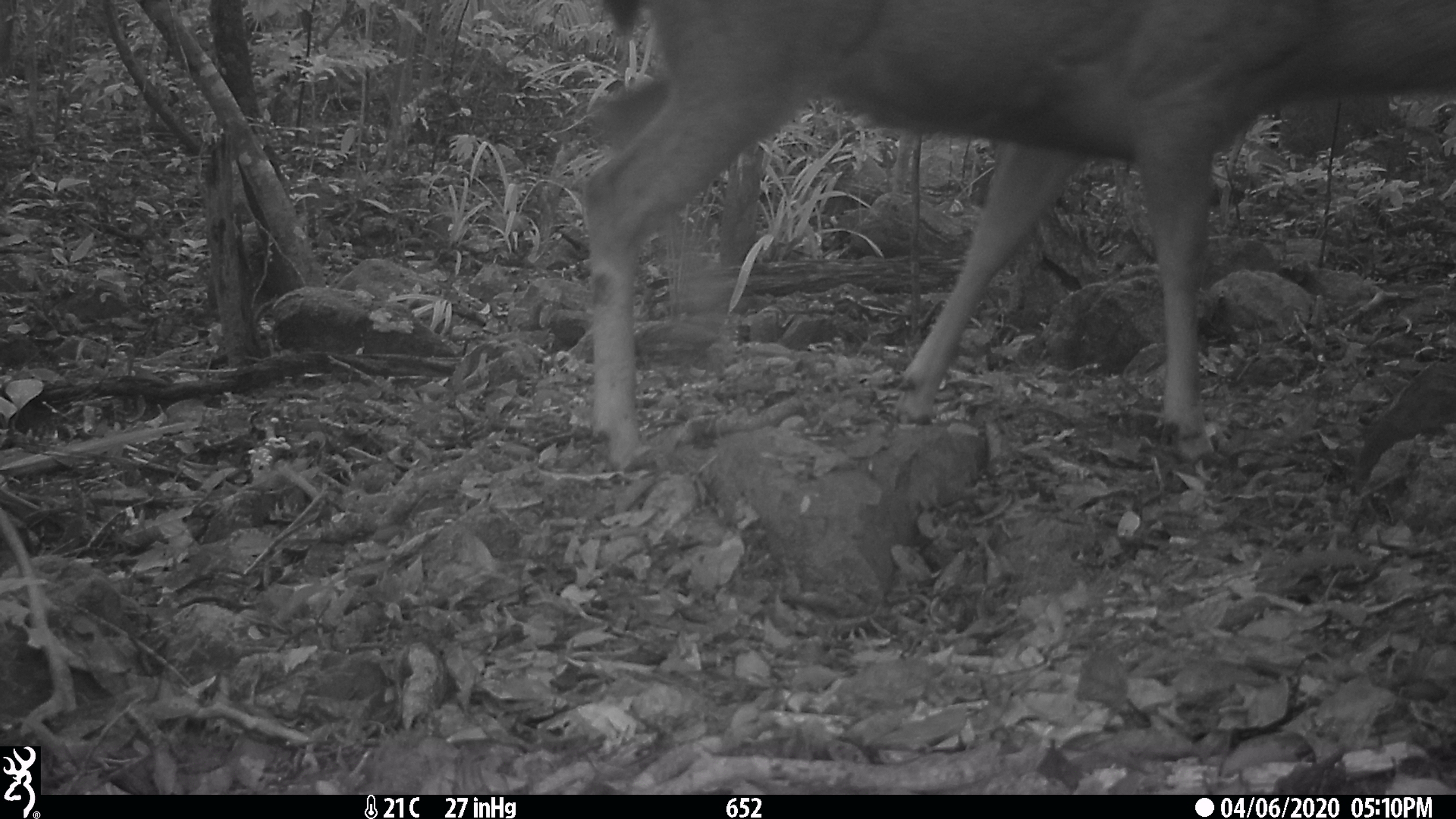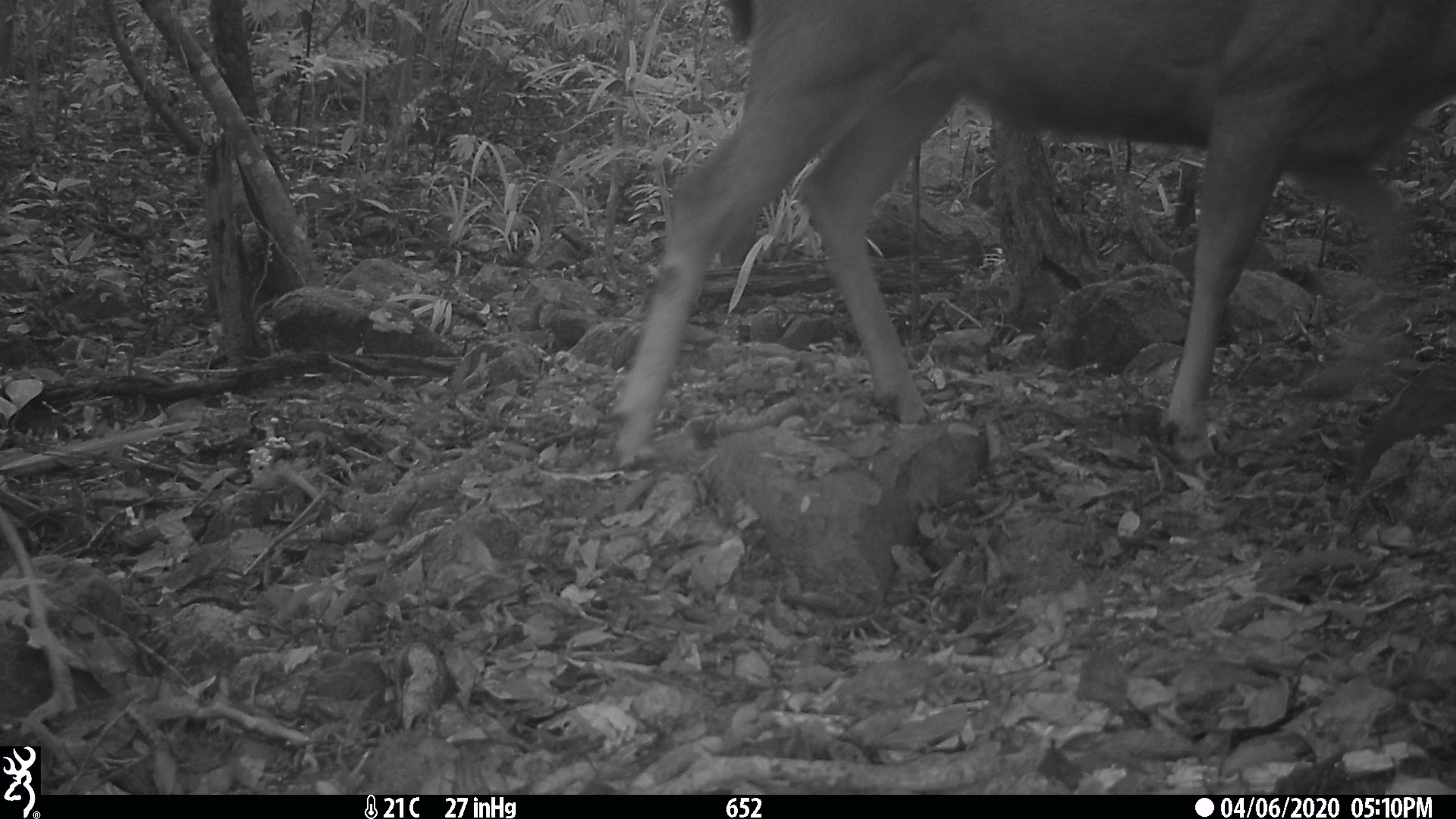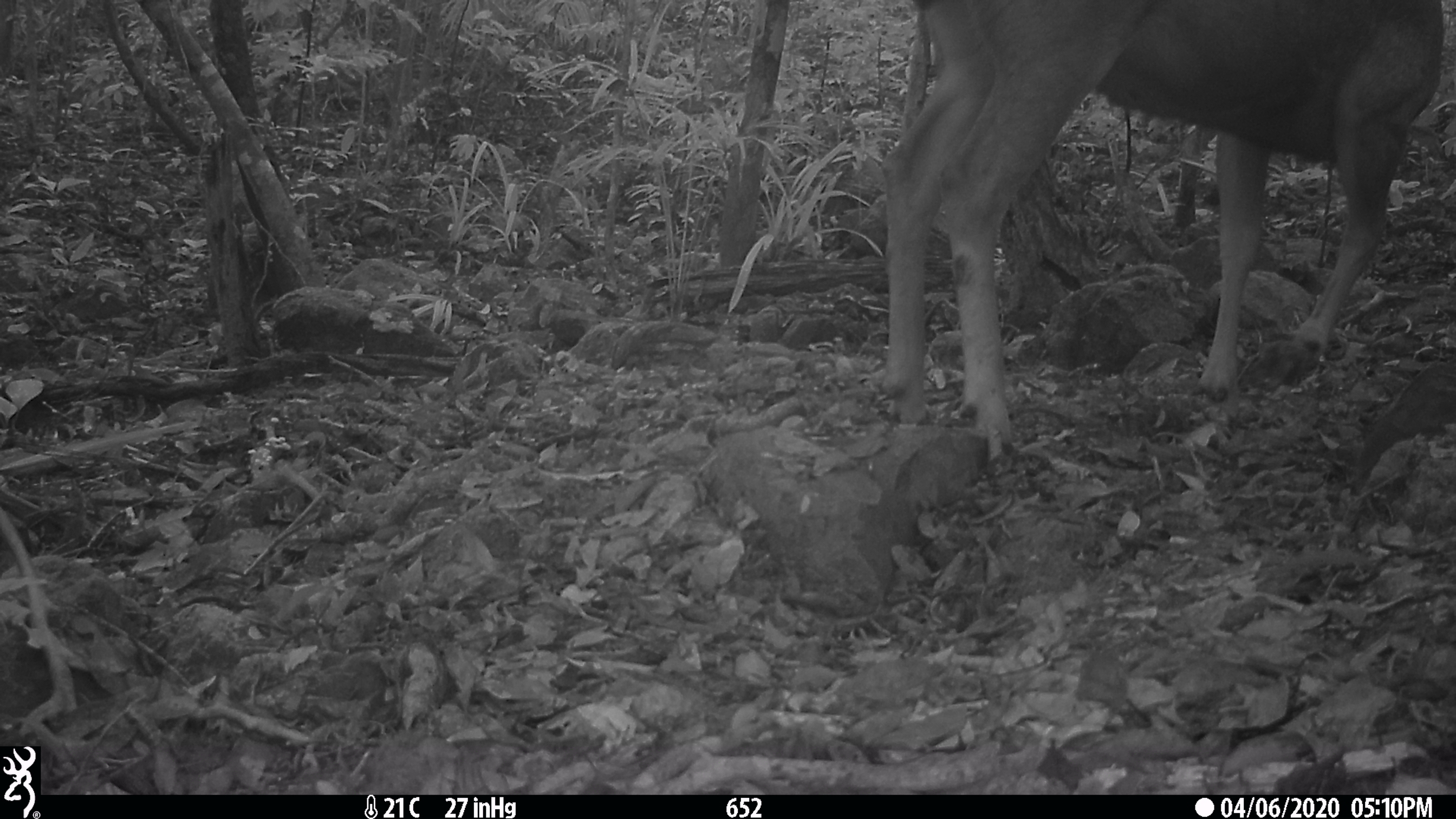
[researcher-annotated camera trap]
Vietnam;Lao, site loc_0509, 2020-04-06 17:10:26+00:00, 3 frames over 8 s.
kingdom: Animalia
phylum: Chordata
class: Mammalia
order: Artiodactyla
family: Cervidae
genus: Rusa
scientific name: Rusa unicolor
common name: sambar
Sambar (Rusa unicolor). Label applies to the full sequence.